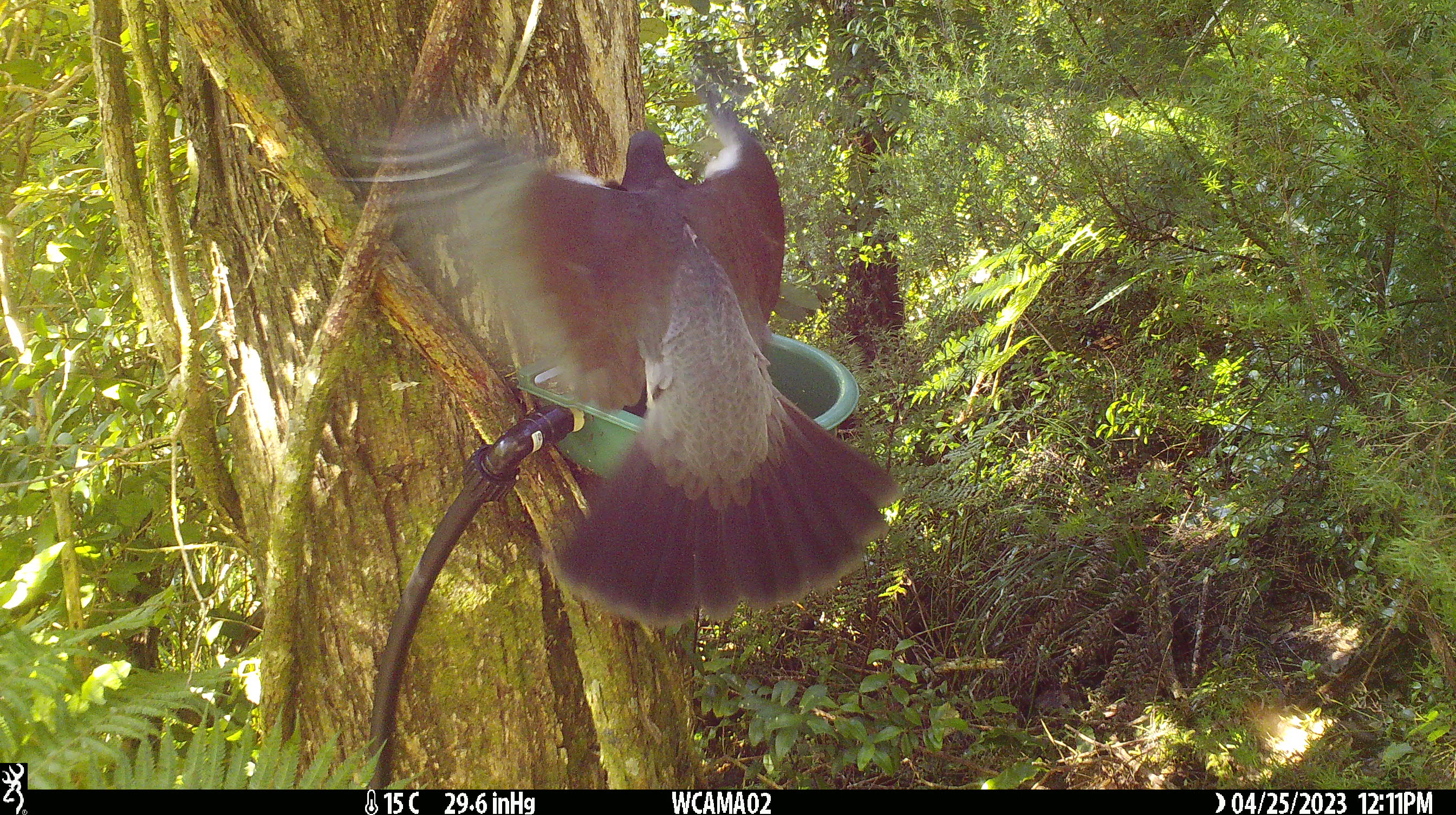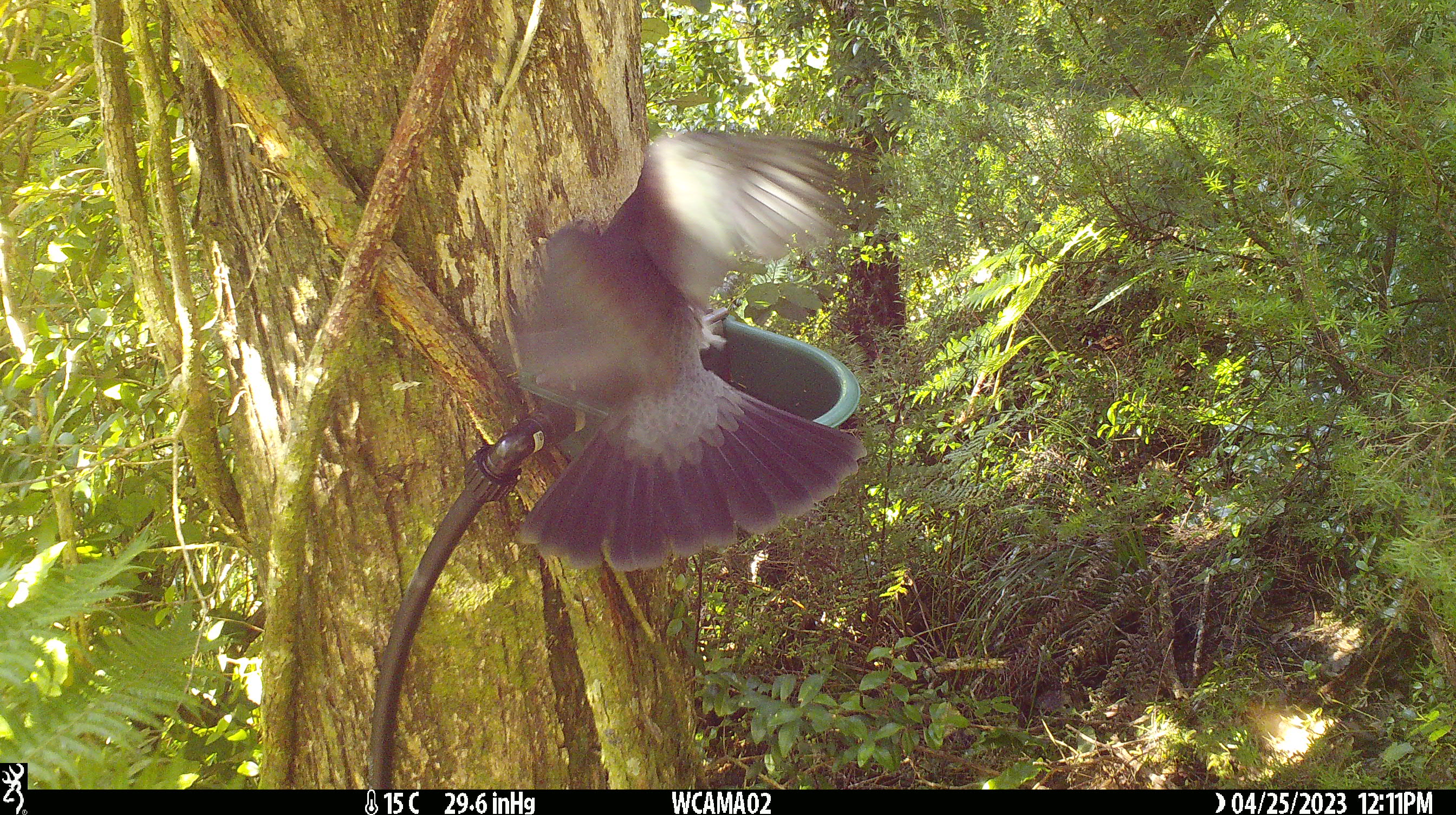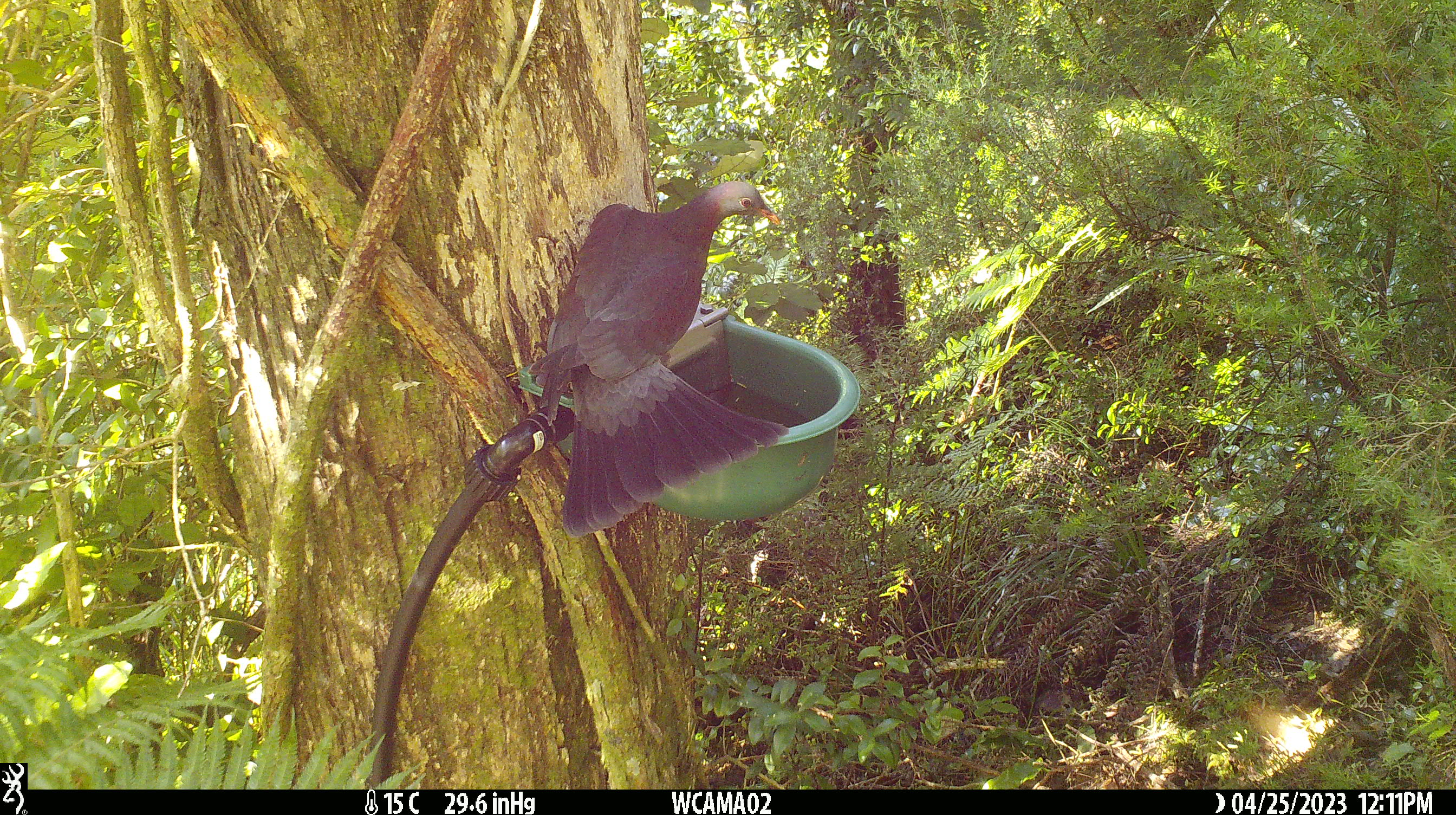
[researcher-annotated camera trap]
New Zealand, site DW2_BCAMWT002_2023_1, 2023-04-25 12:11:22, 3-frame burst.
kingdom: Animalia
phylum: Chordata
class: Aves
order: Columbiformes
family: Columbidae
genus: Hemiphaga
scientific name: Hemiphaga novaeseelandiae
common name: new zealand pigeon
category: kereru